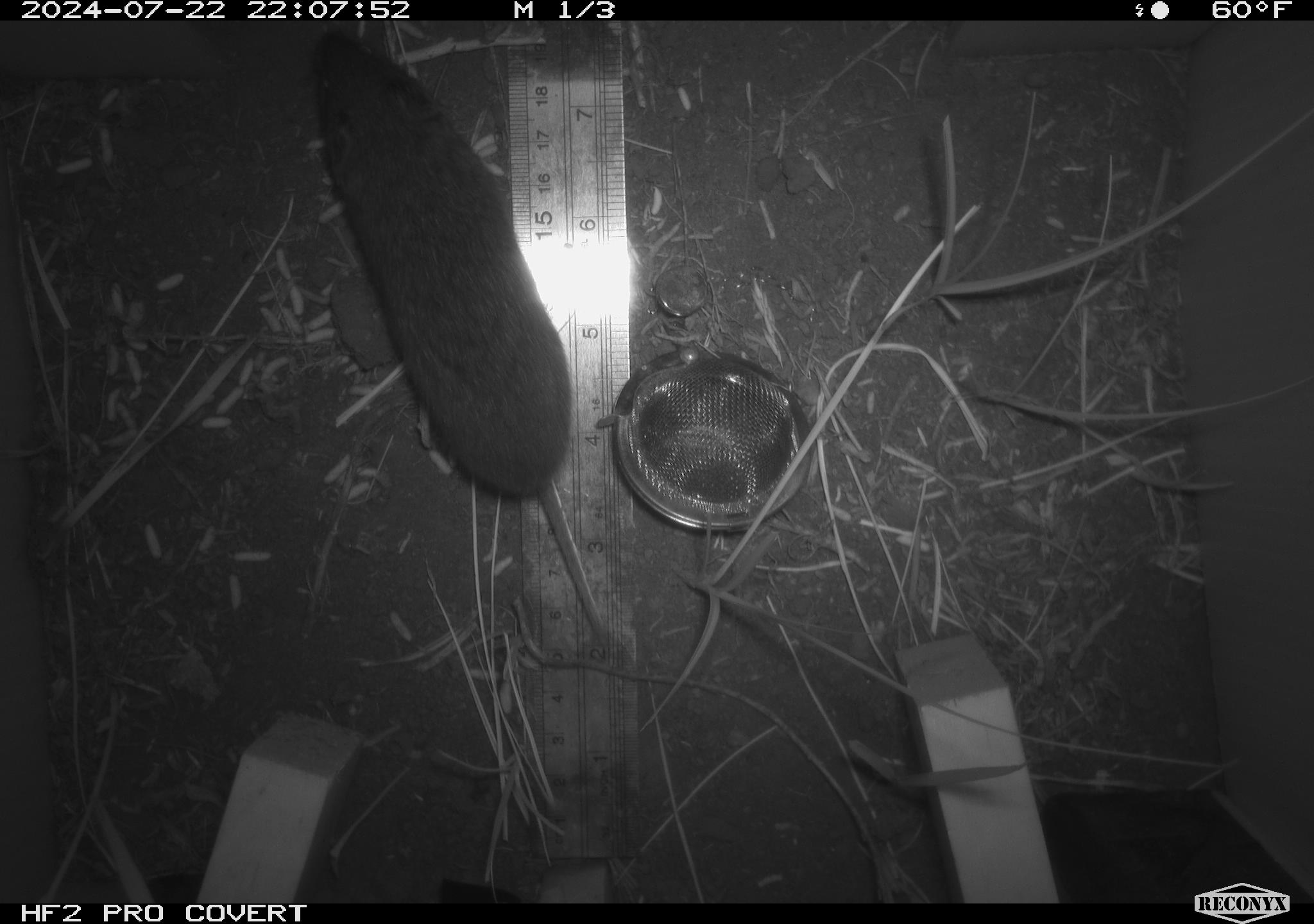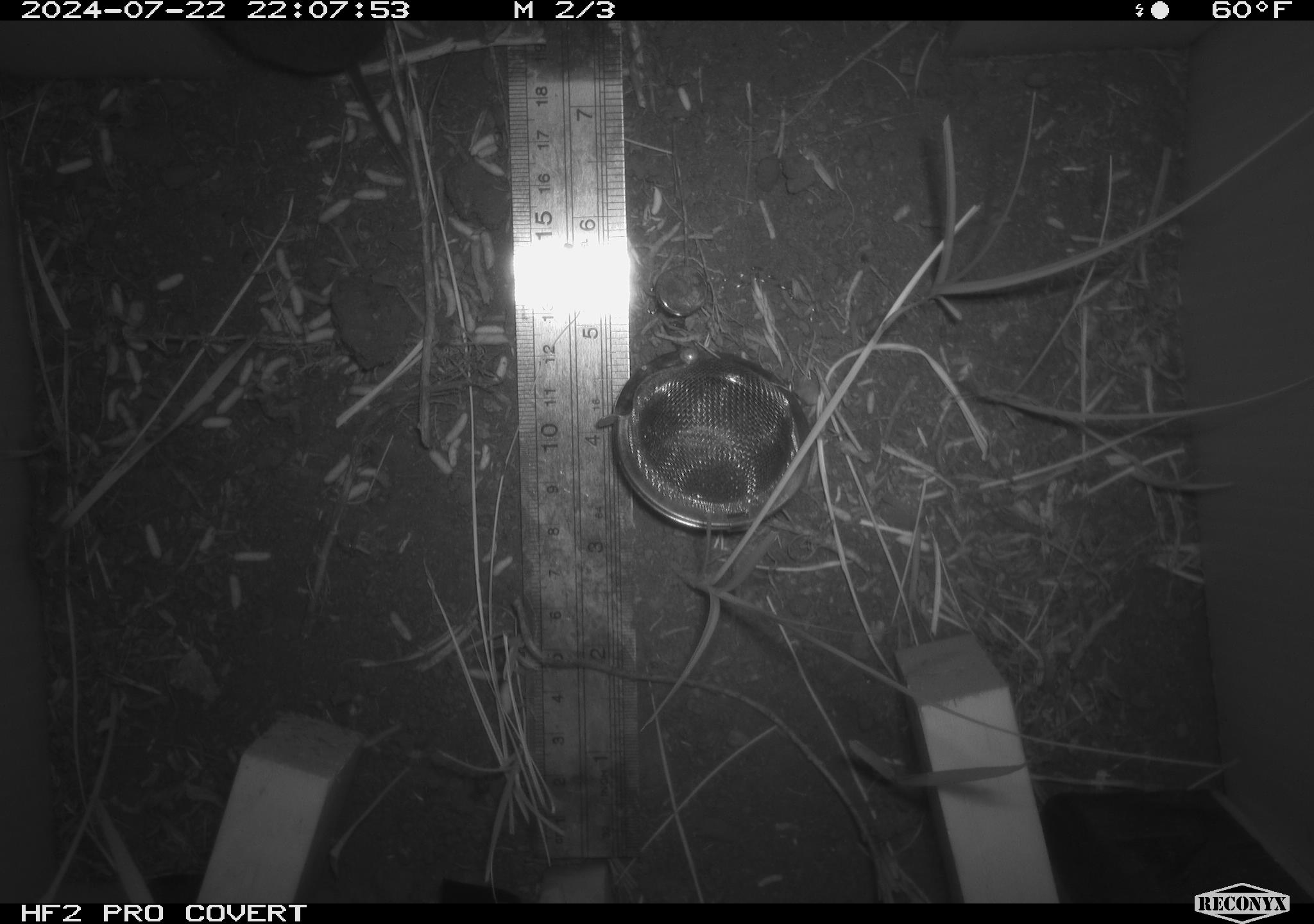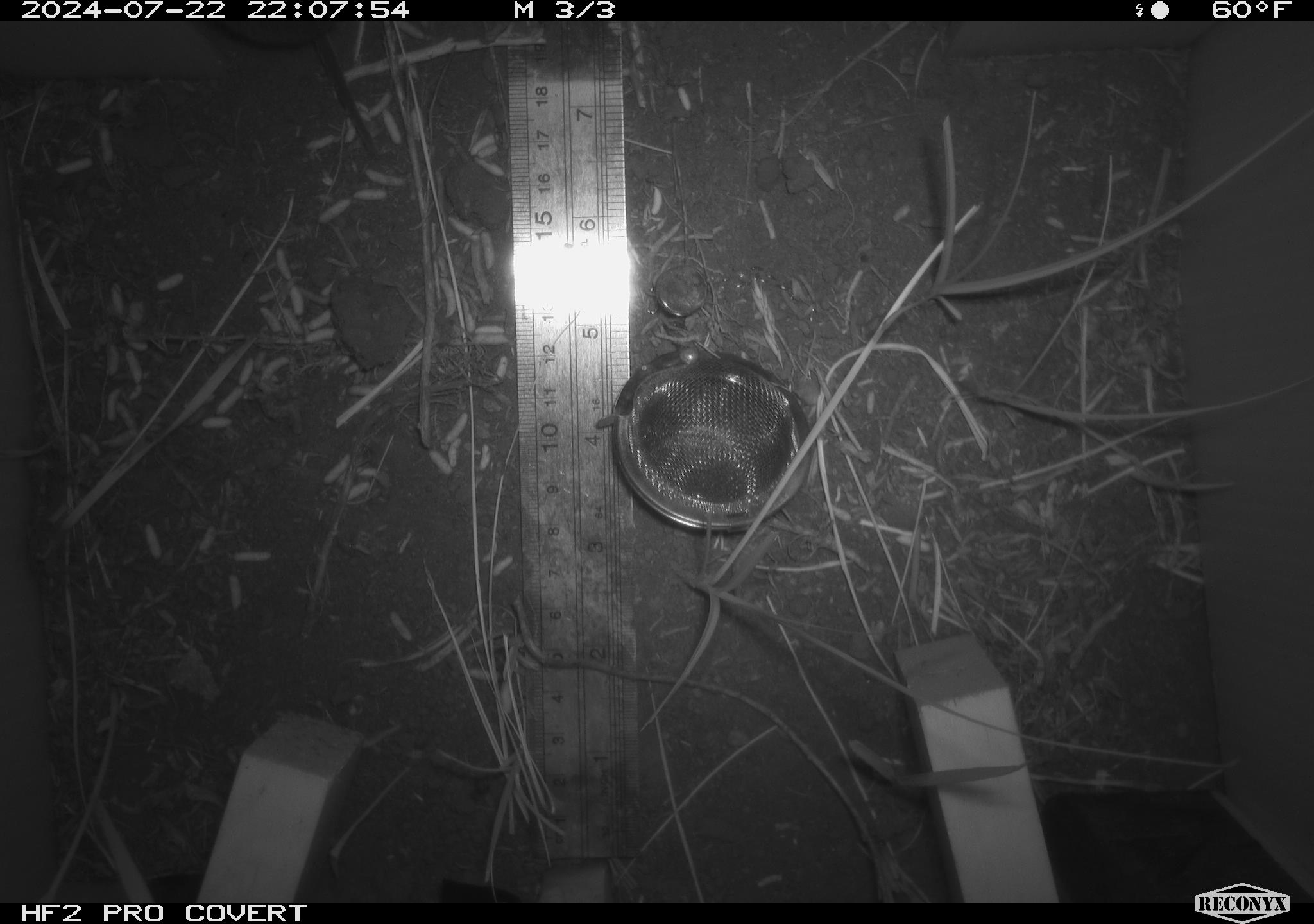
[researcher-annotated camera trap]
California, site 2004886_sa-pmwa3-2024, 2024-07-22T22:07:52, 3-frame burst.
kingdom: Animalia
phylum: Chordata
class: Mammalia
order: Rodentia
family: Cricetidae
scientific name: Arvicolinae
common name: voles, lemmings, and muskrats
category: arvicolinae subfamily